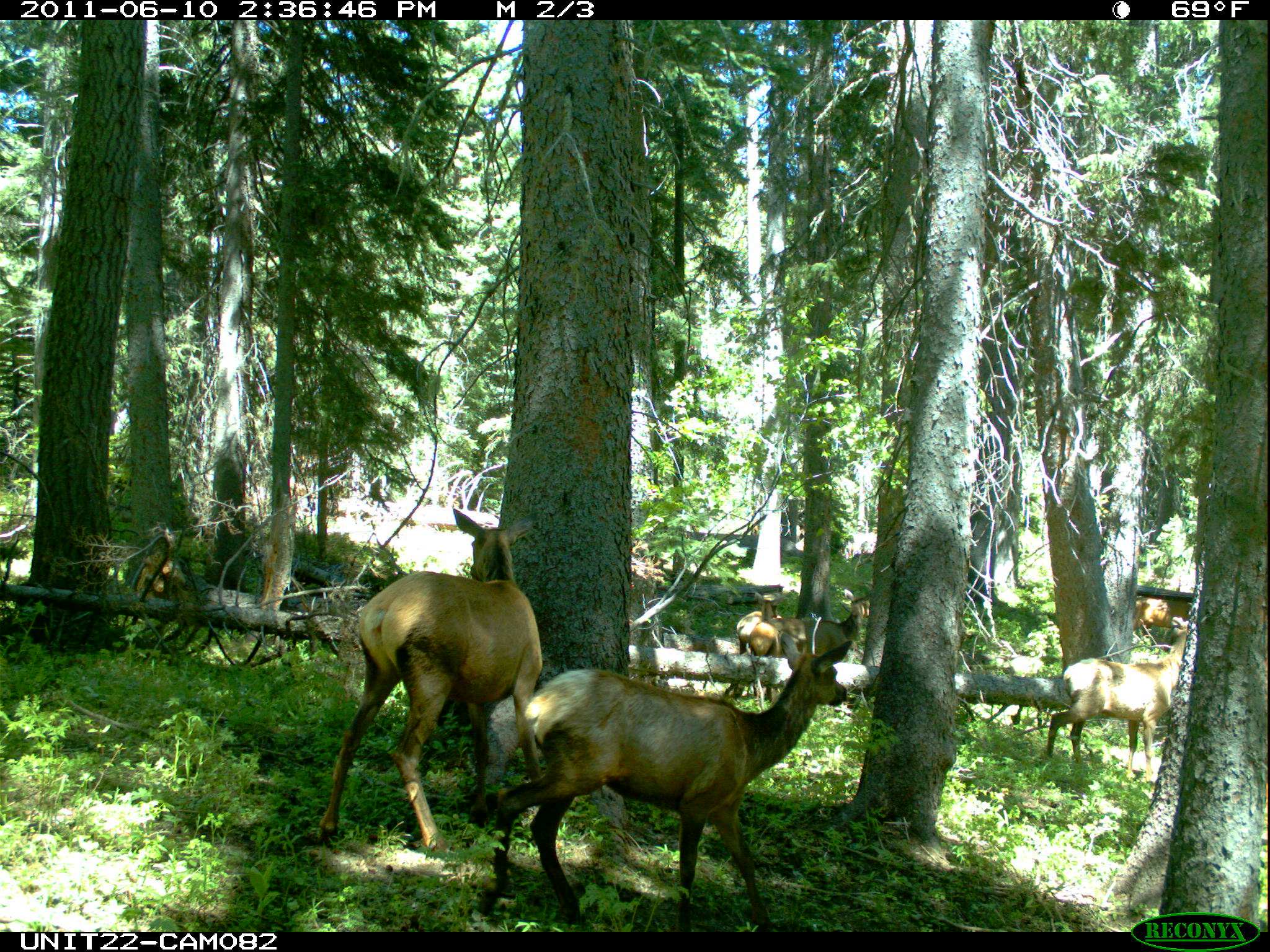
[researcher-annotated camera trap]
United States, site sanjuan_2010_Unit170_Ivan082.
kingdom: Animalia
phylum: Chordata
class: Mammalia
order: Artiodactyla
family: Cervidae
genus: Cervus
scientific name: Cervus elaphus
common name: red deer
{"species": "Cervus elaphus (red deer)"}